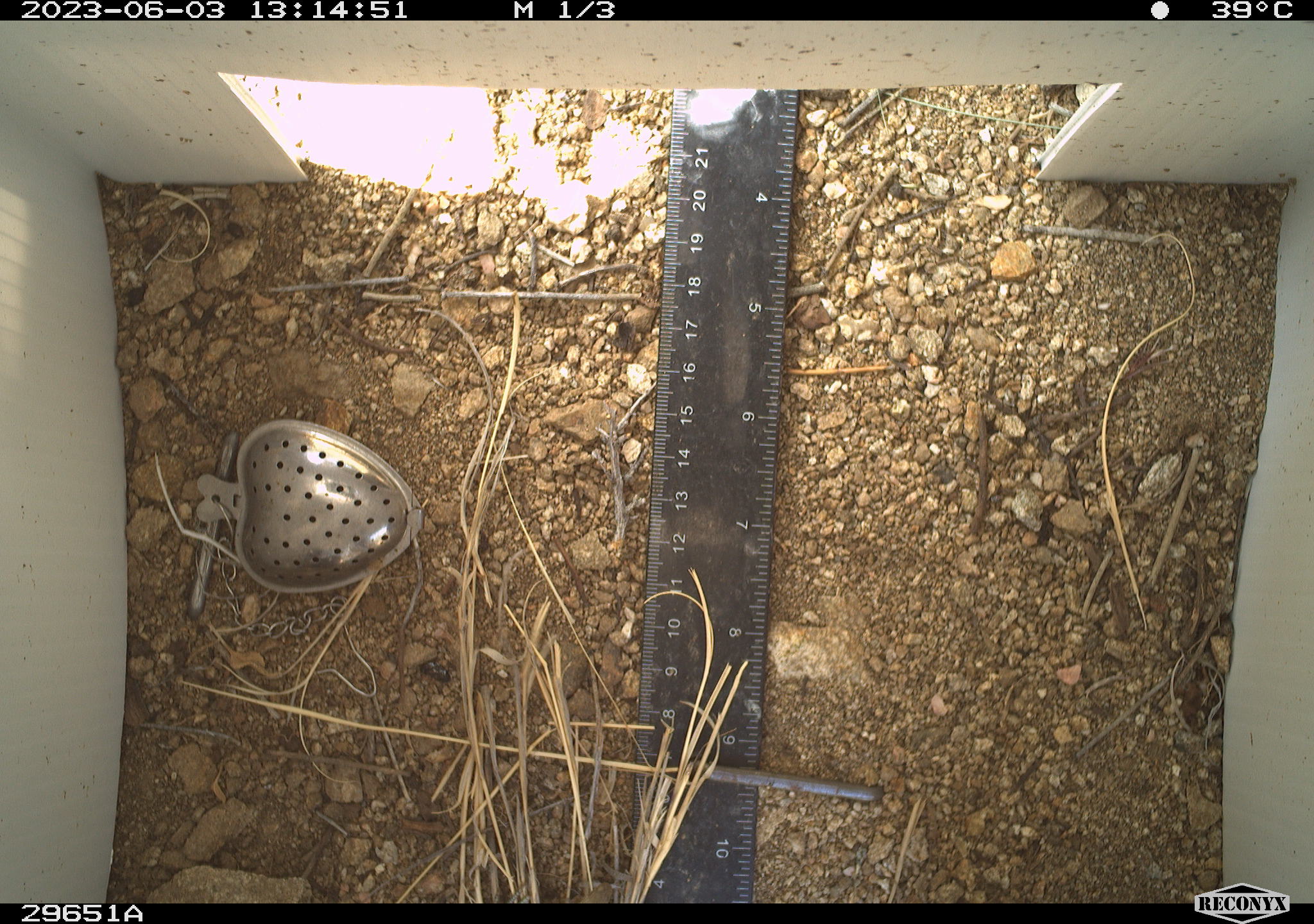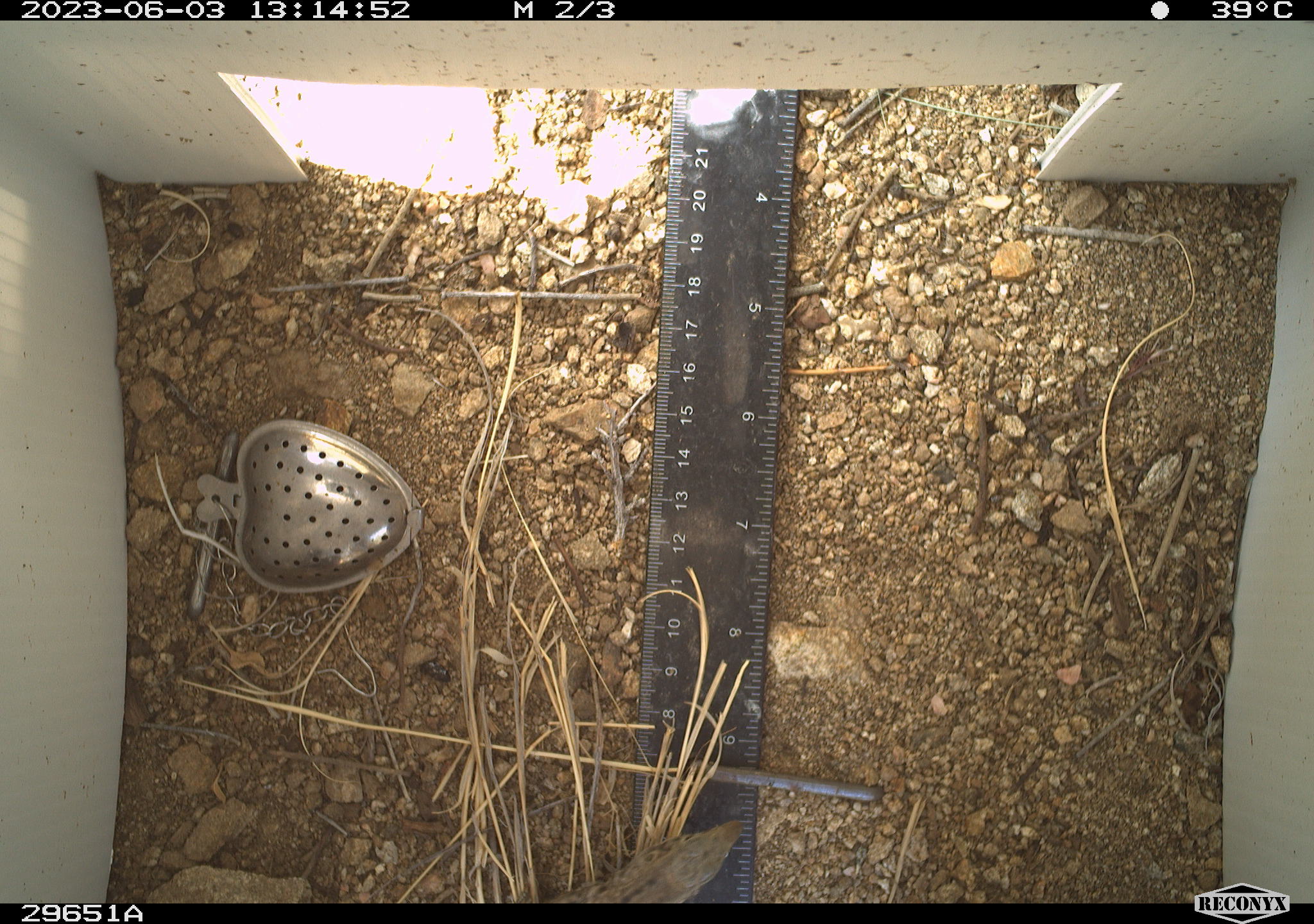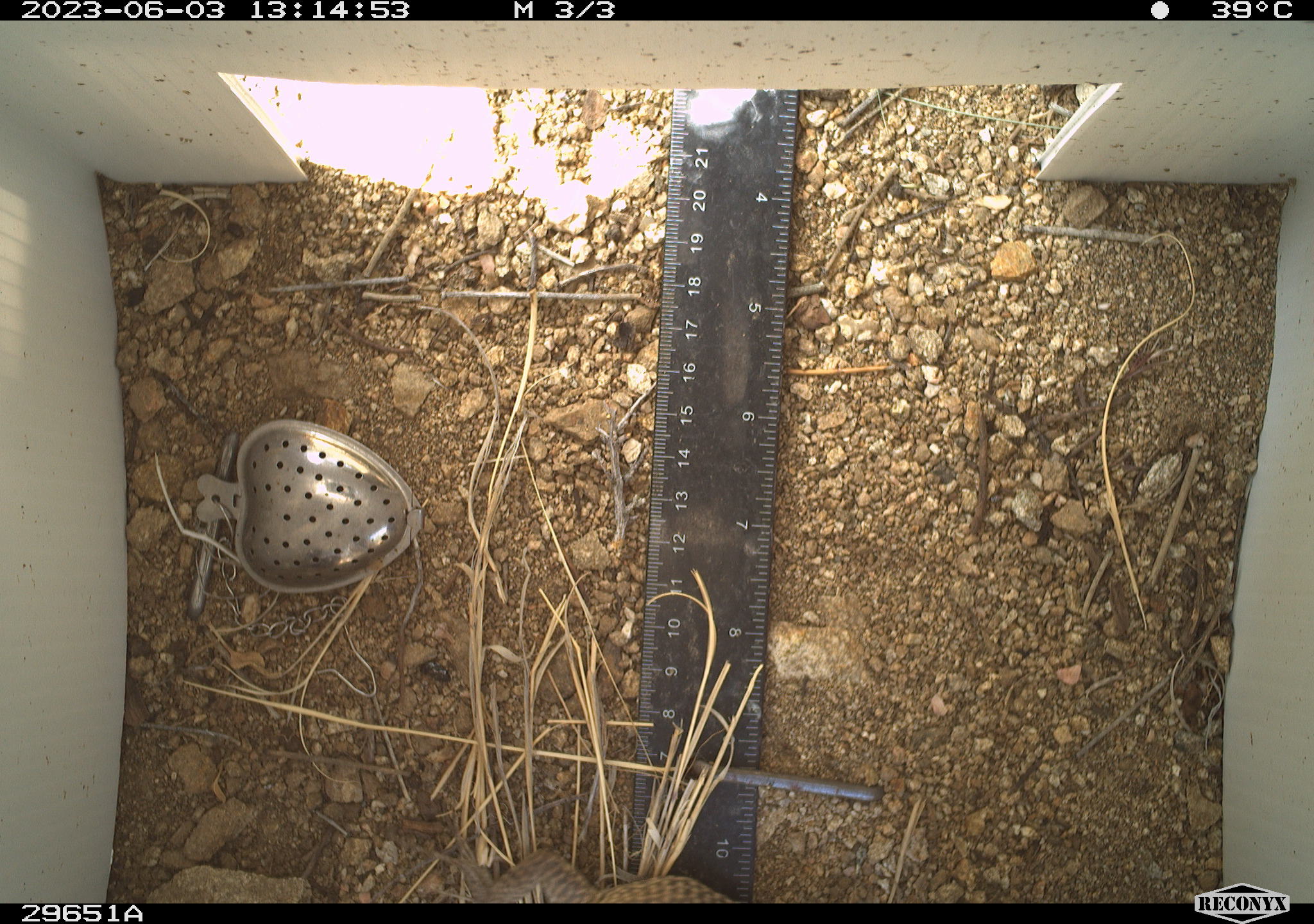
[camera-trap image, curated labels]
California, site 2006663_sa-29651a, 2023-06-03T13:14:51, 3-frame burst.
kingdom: Animalia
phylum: Chordata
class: Reptilia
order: Squamata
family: Teiidae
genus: Aspidoscelis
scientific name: Aspidoscelis tigris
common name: western whiptail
Western whiptail (Aspidoscelis tigris).